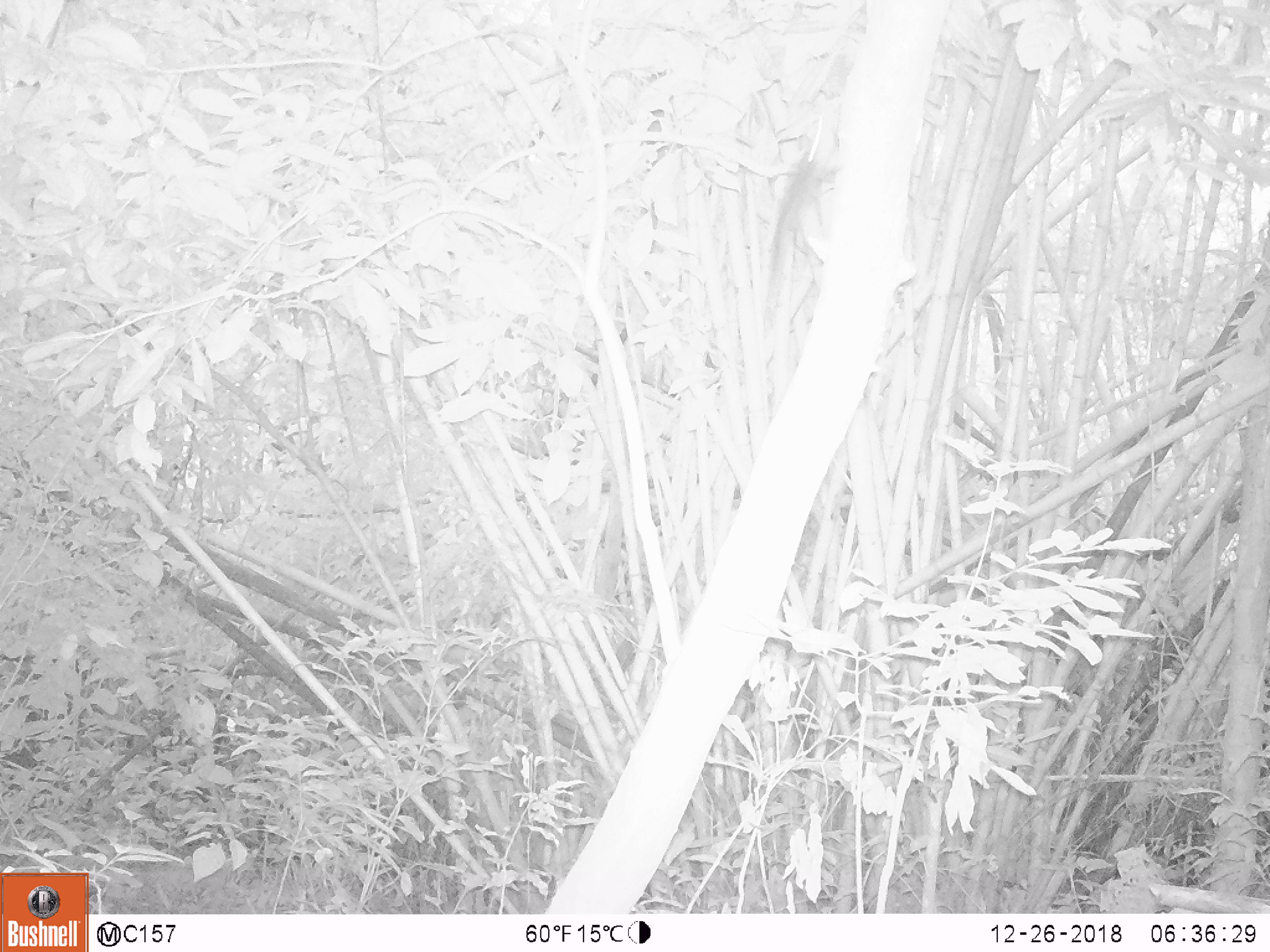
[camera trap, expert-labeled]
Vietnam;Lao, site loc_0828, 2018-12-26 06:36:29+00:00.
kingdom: Animalia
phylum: Chordata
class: Mammalia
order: Rodentia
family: Sciuridae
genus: Sciurus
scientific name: Sciurus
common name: squirrel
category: unidentified squirrel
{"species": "unidentified squirrel (squirrel) (Sciurus)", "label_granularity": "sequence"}